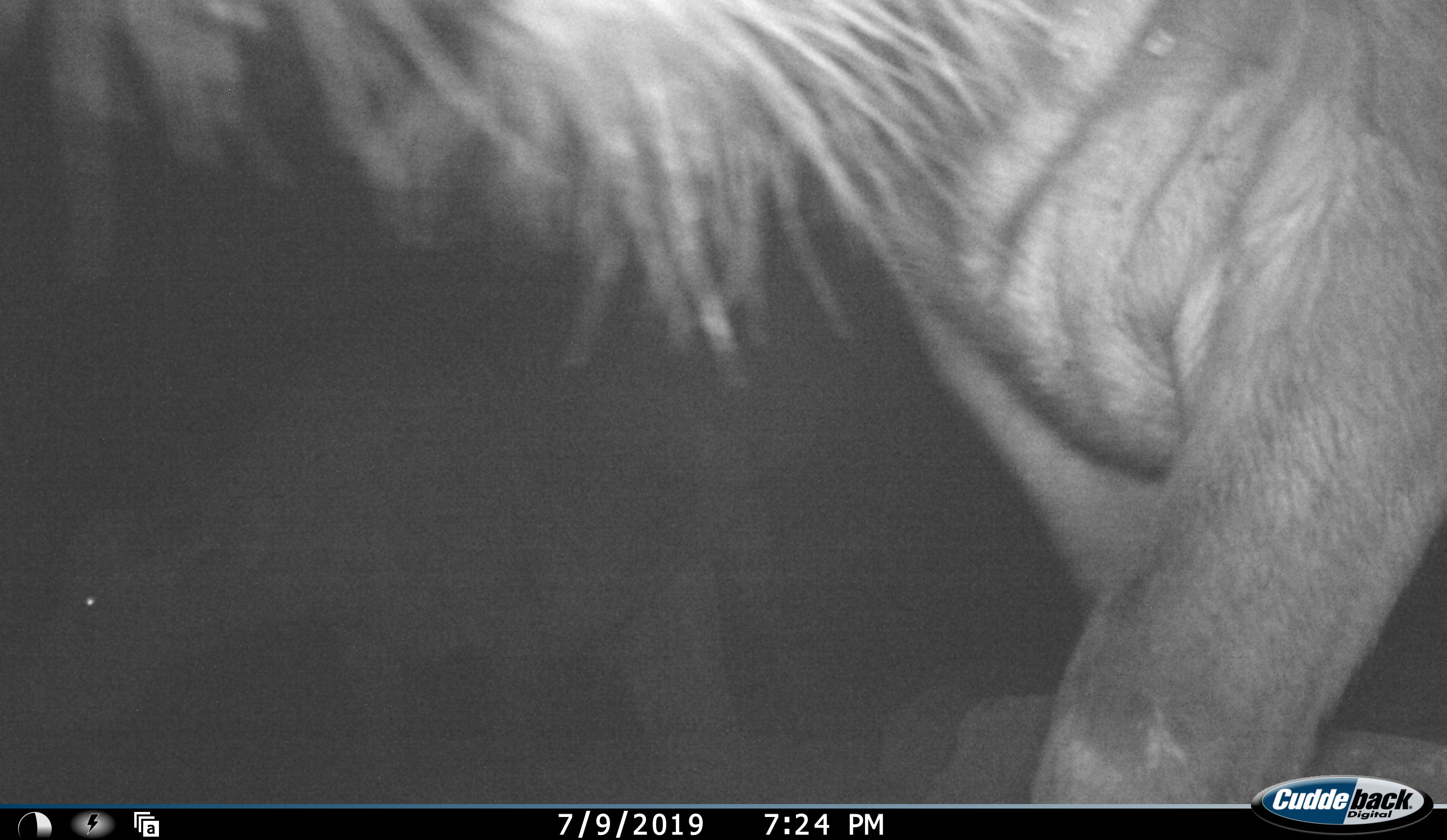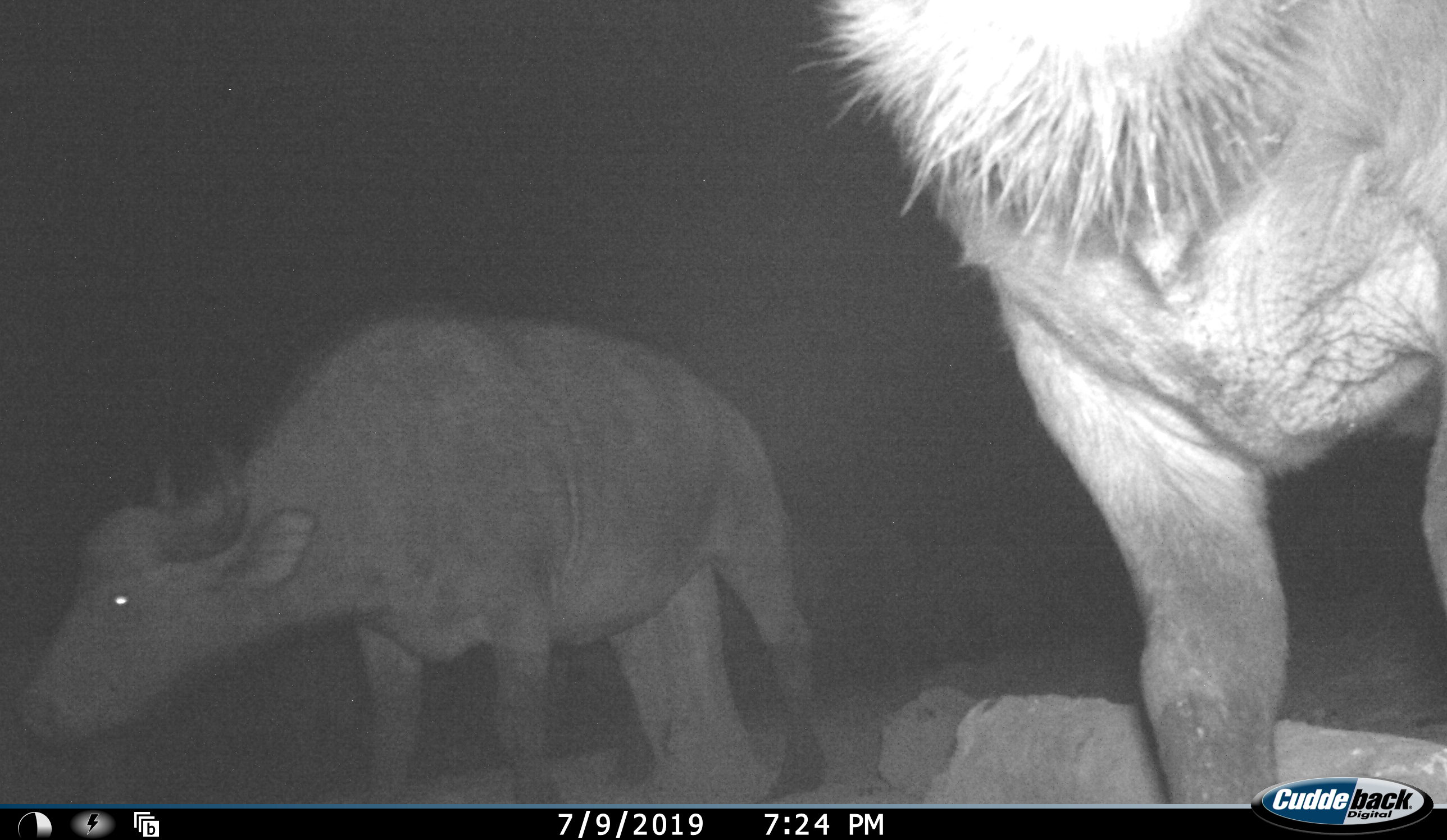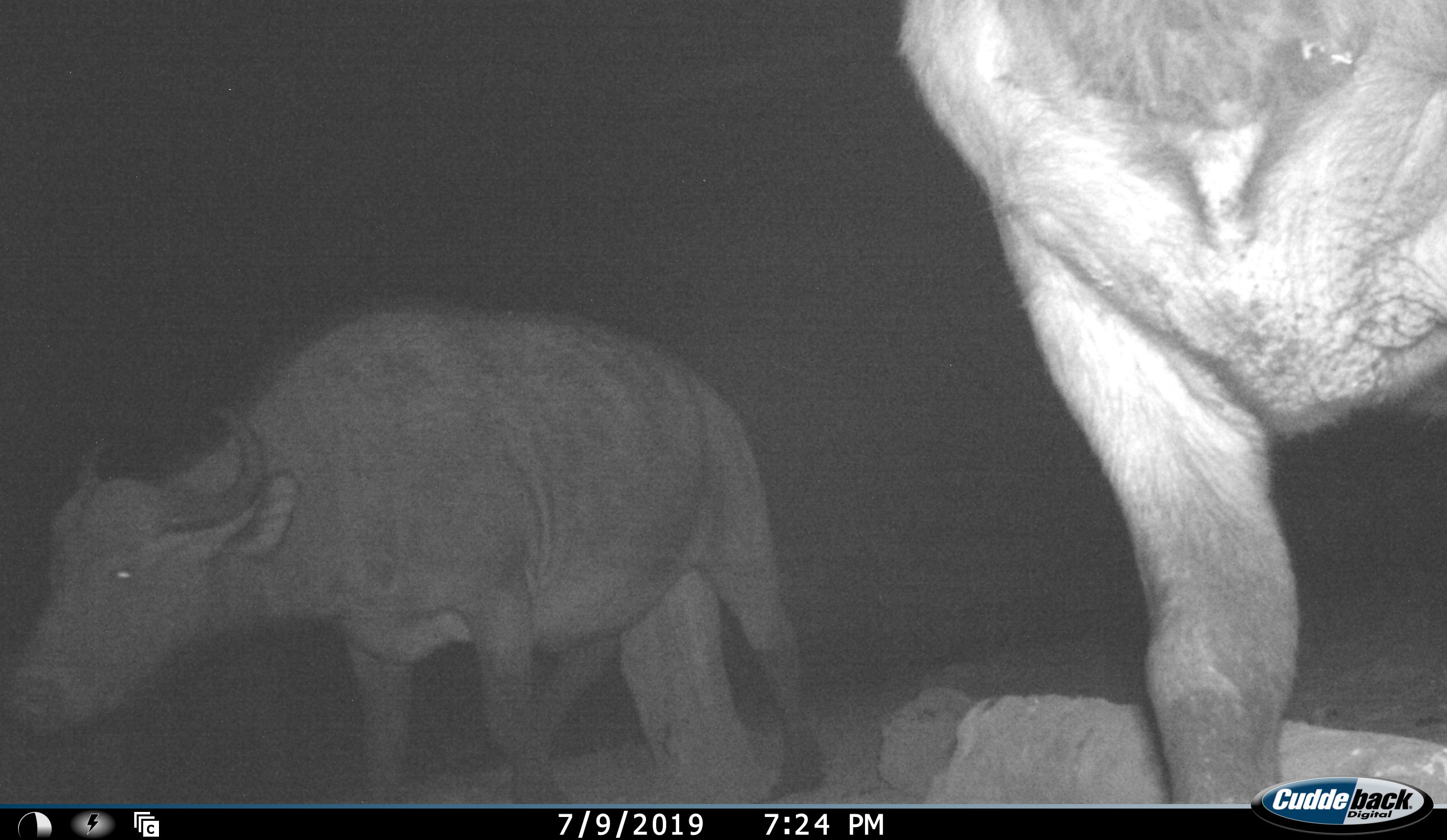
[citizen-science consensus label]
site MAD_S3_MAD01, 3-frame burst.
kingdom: Animalia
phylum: Chordata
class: Mammalia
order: Artiodactyla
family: Bovidae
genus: Syncerus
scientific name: Syncerus caffer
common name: african buffalo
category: buffalo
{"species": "buffalo (african buffalo) (Syncerus caffer)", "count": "2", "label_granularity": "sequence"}